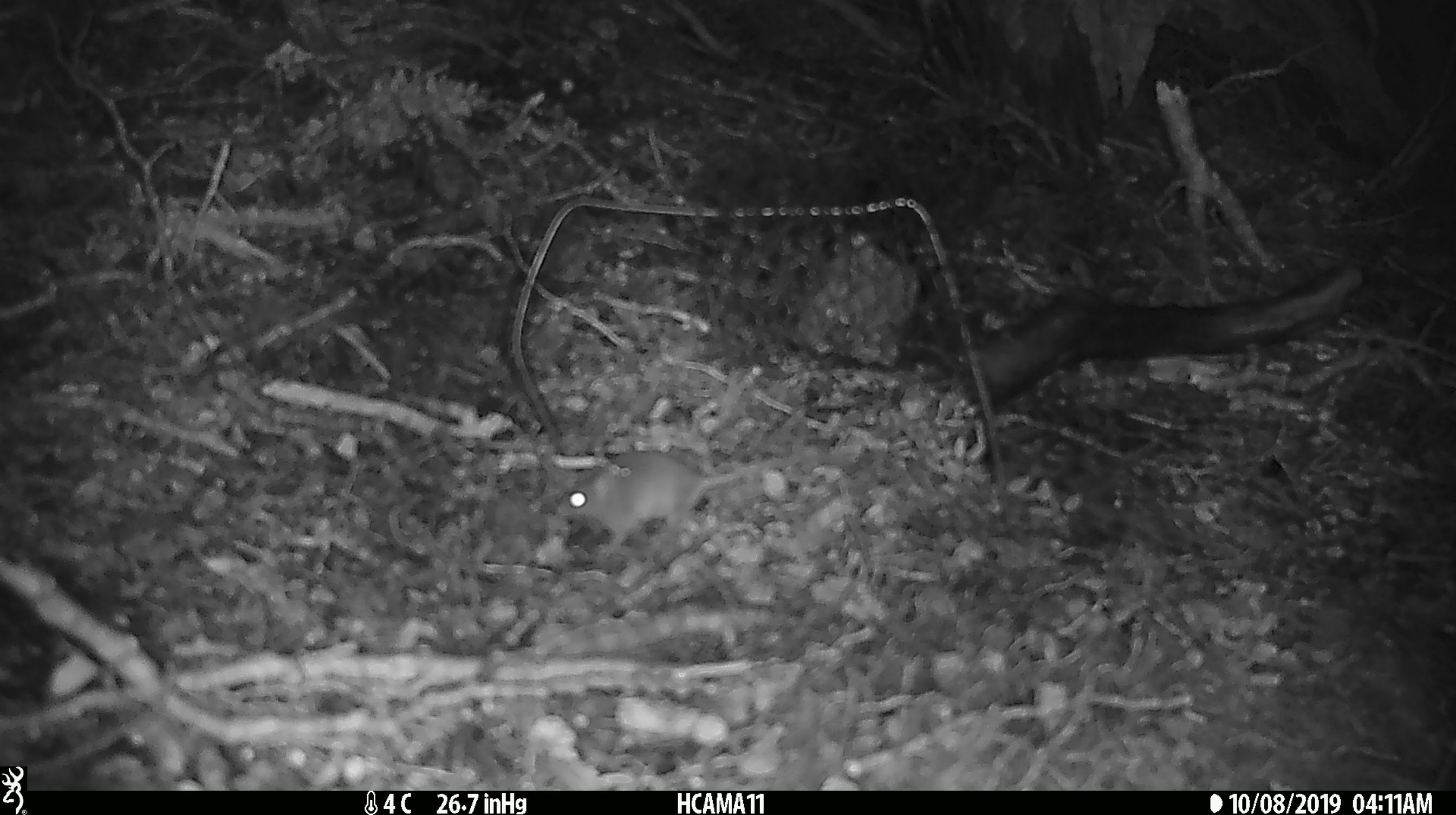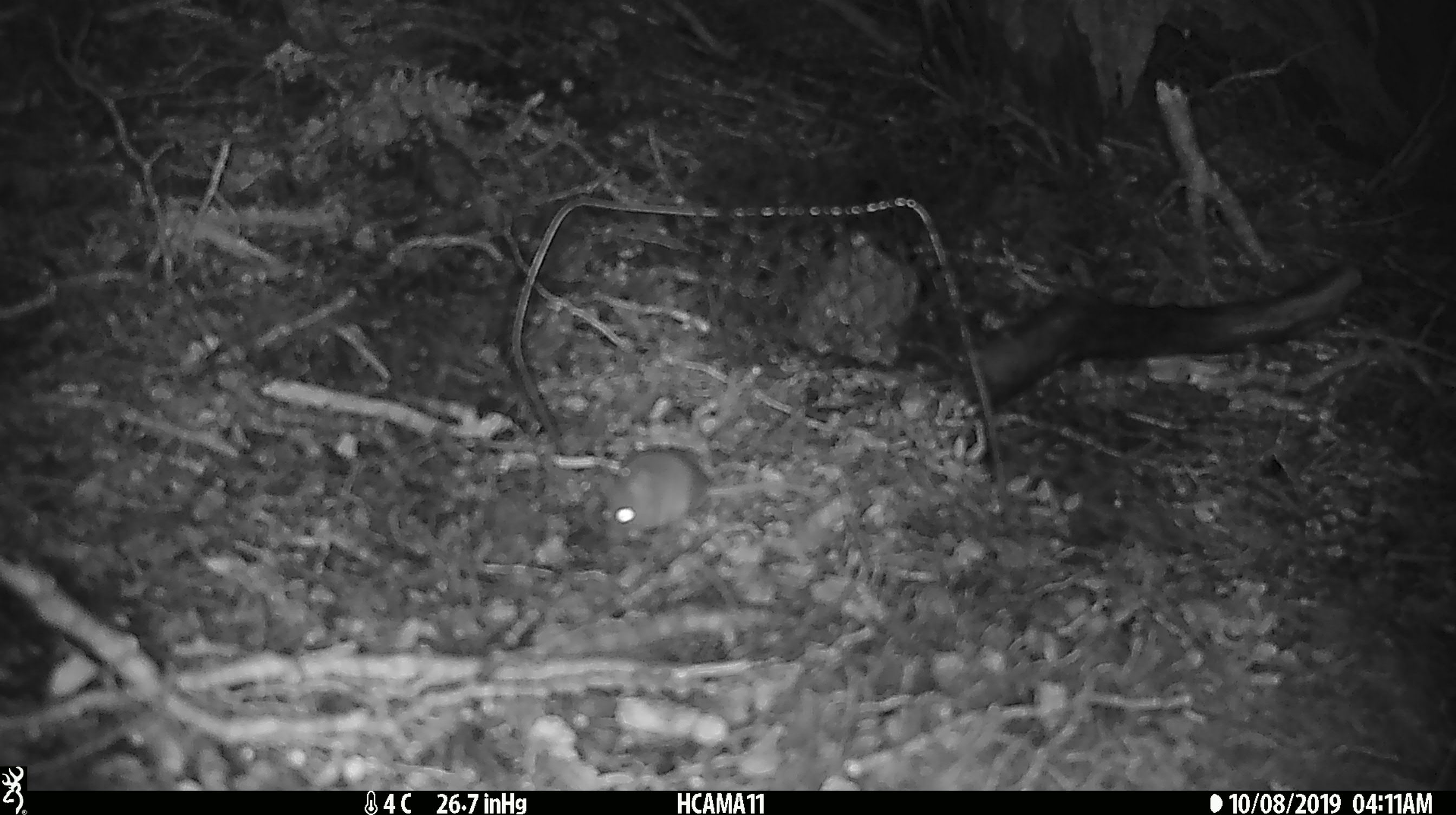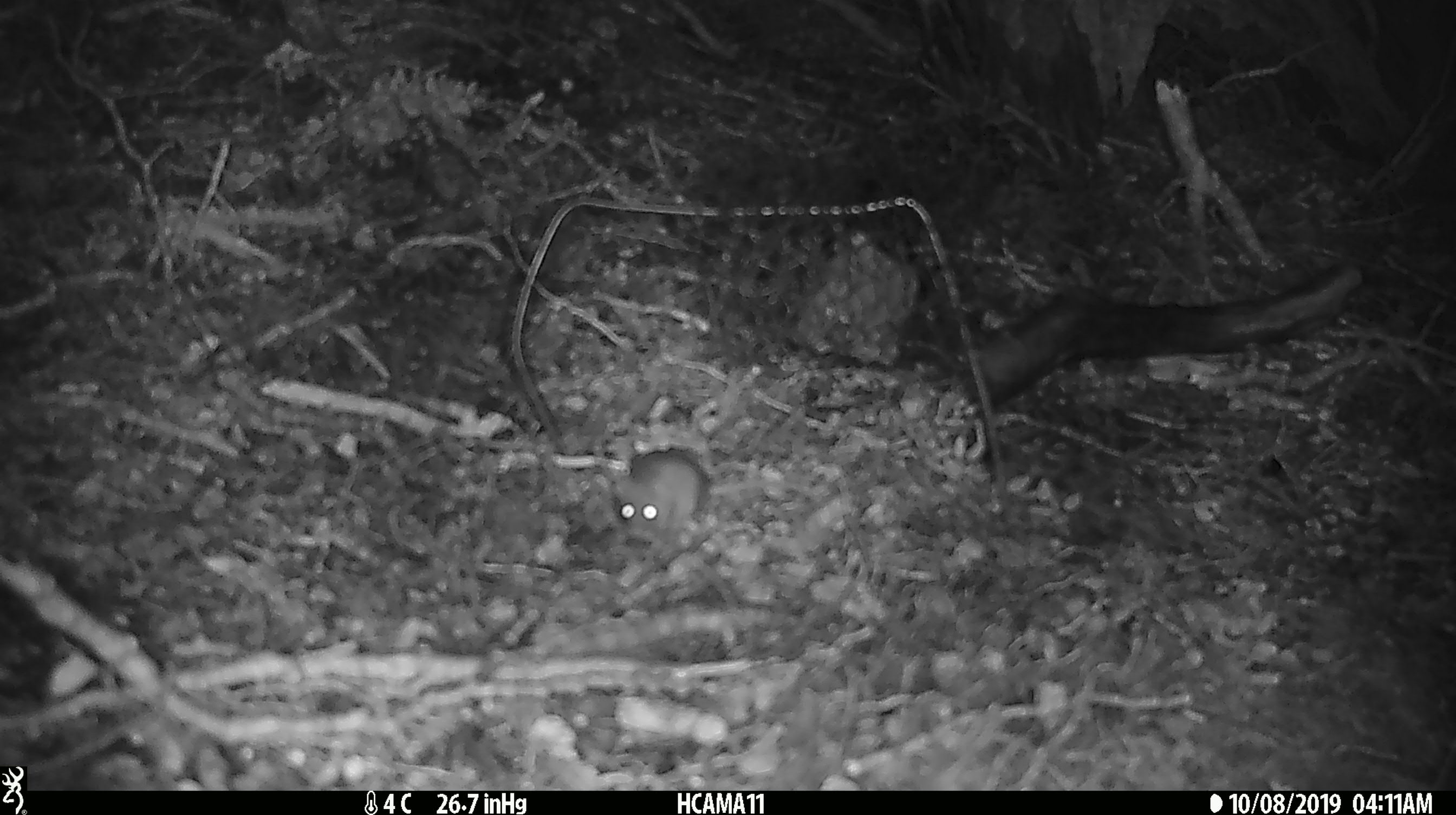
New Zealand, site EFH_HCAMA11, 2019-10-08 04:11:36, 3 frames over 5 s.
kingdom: Animalia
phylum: Chordata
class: Mammalia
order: Rodentia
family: Muridae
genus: Mus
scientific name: Mus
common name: mouse